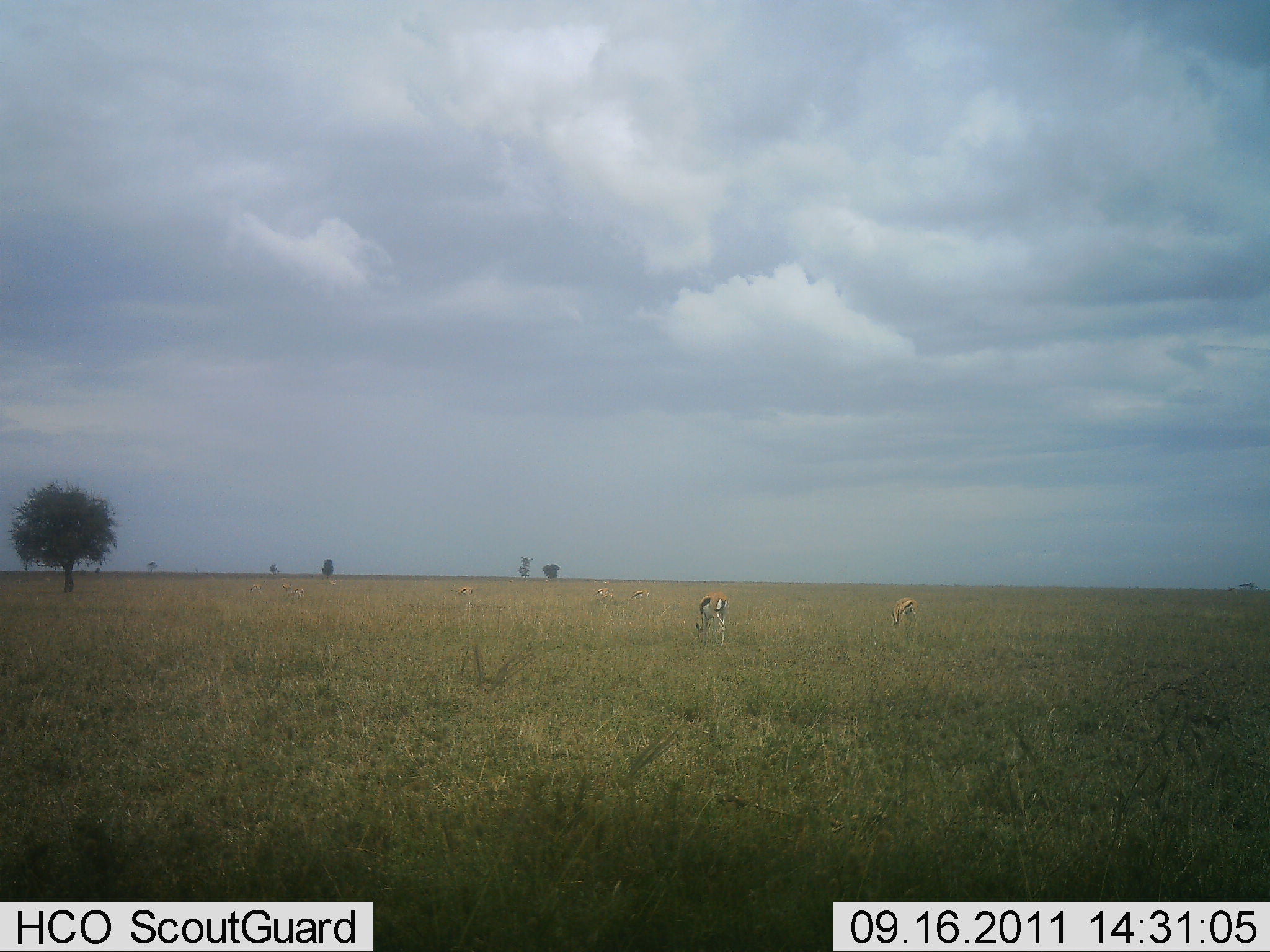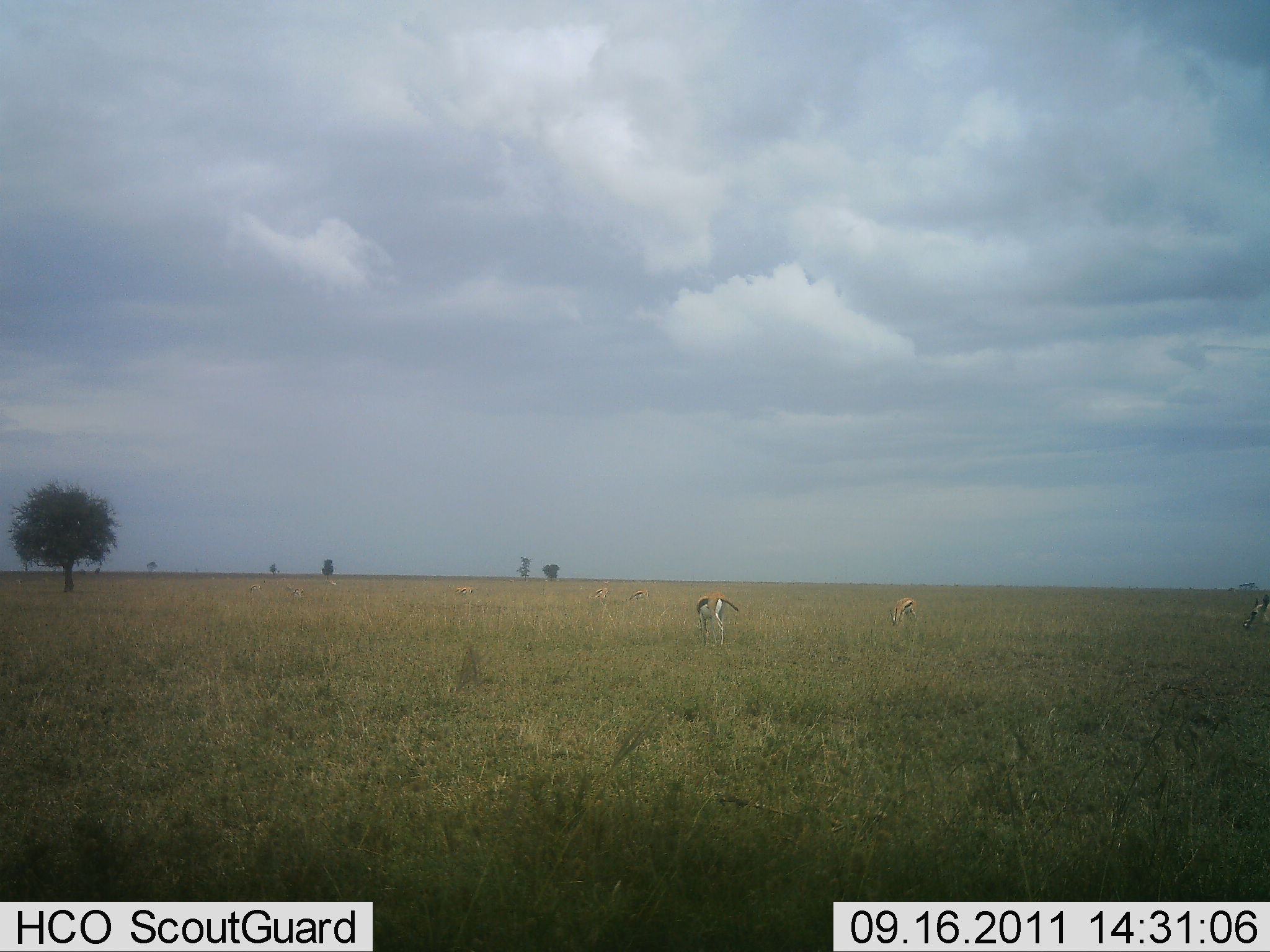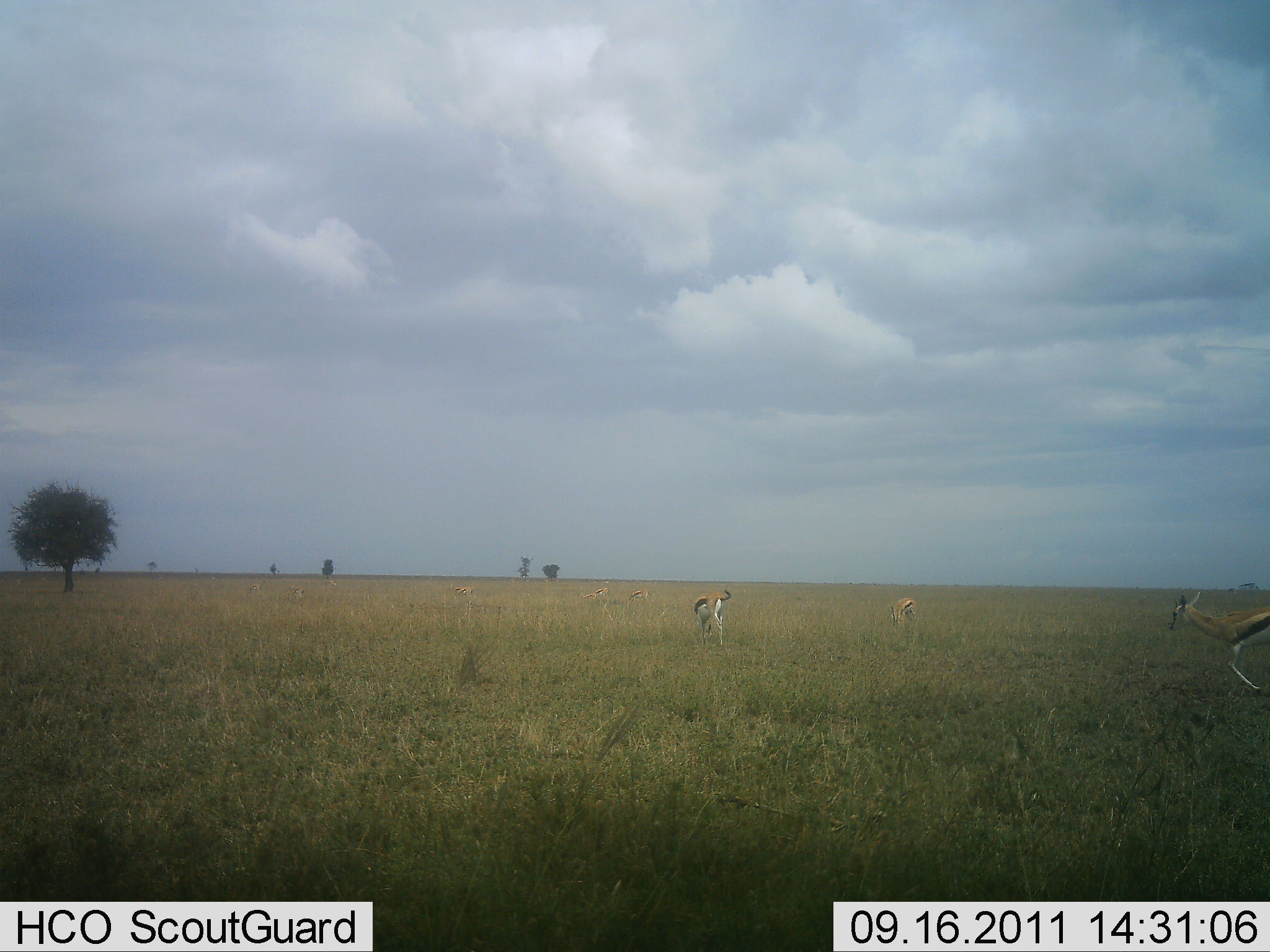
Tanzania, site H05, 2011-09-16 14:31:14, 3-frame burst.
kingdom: Animalia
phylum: Chordata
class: Mammalia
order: Artiodactyla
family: Bovidae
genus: Eudorcas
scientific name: Eudorcas thomsonii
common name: thomson's gazelle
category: gazellethomsons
Gazellethomsons (thomson's gazelle) (Eudorcas thomsonii), count 3. Behavior (volunteer vote fractions): standing 33%, resting 0%, moving 92%, interacting 0%. Young present (vote fraction): 8%. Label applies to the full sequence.